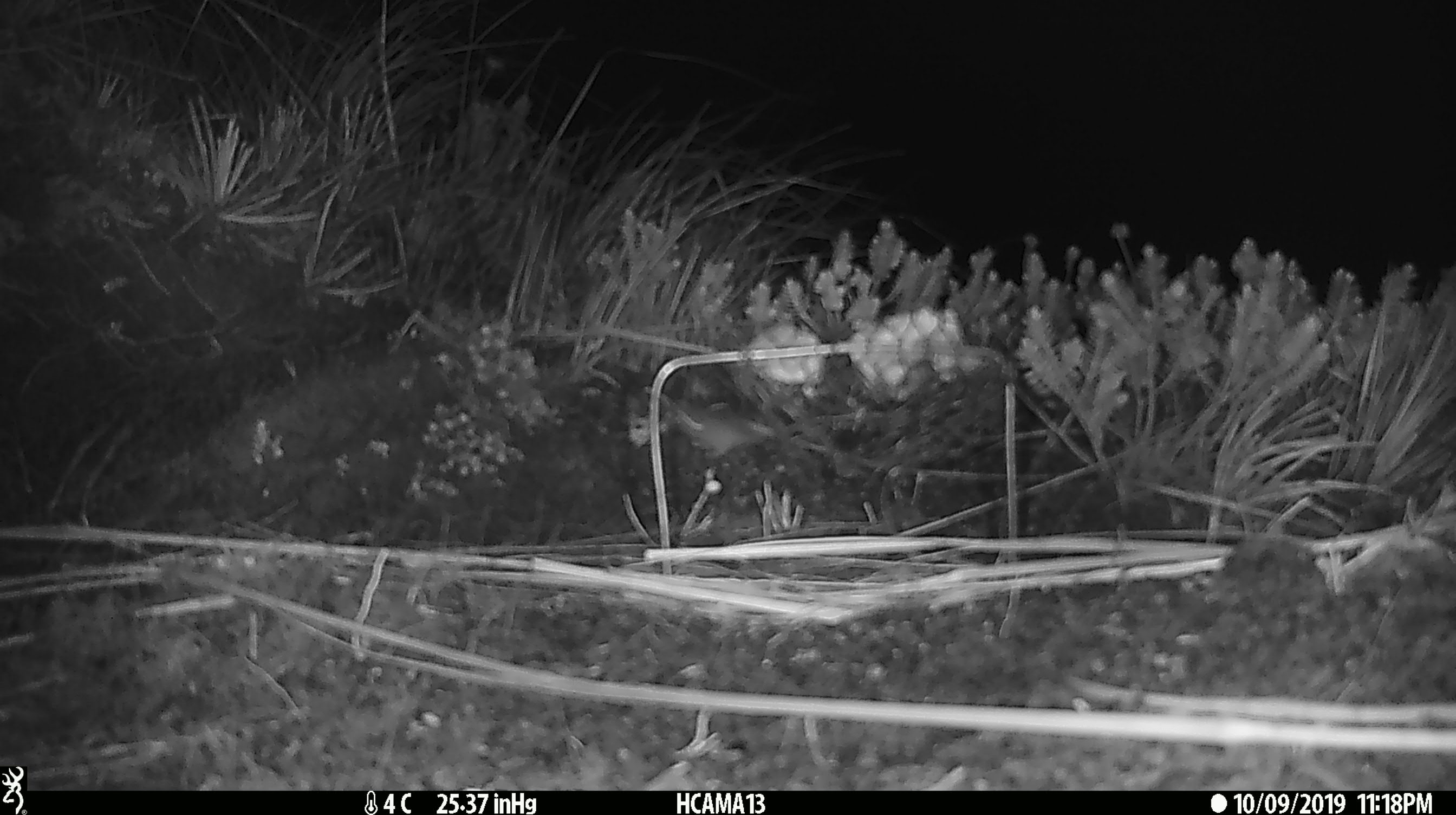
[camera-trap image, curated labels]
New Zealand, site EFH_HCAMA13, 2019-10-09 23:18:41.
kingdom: Animalia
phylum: Chordata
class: Mammalia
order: Rodentia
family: Muridae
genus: Mus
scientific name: Mus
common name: mouse